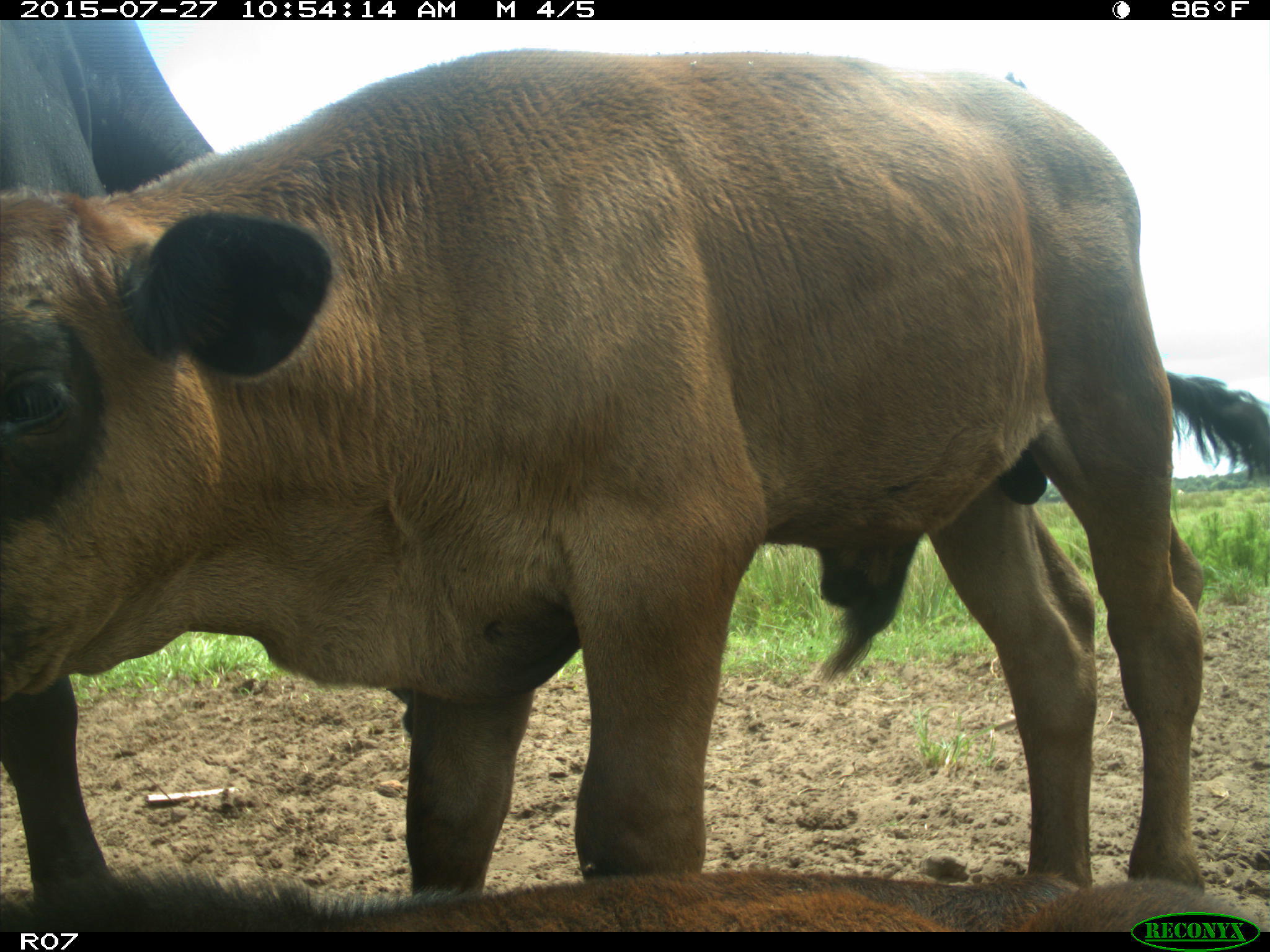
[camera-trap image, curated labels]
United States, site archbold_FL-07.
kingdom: Animalia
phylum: Chordata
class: Mammalia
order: Artiodactyla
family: Bovidae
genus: Bos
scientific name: Bos taurus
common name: domestic cow